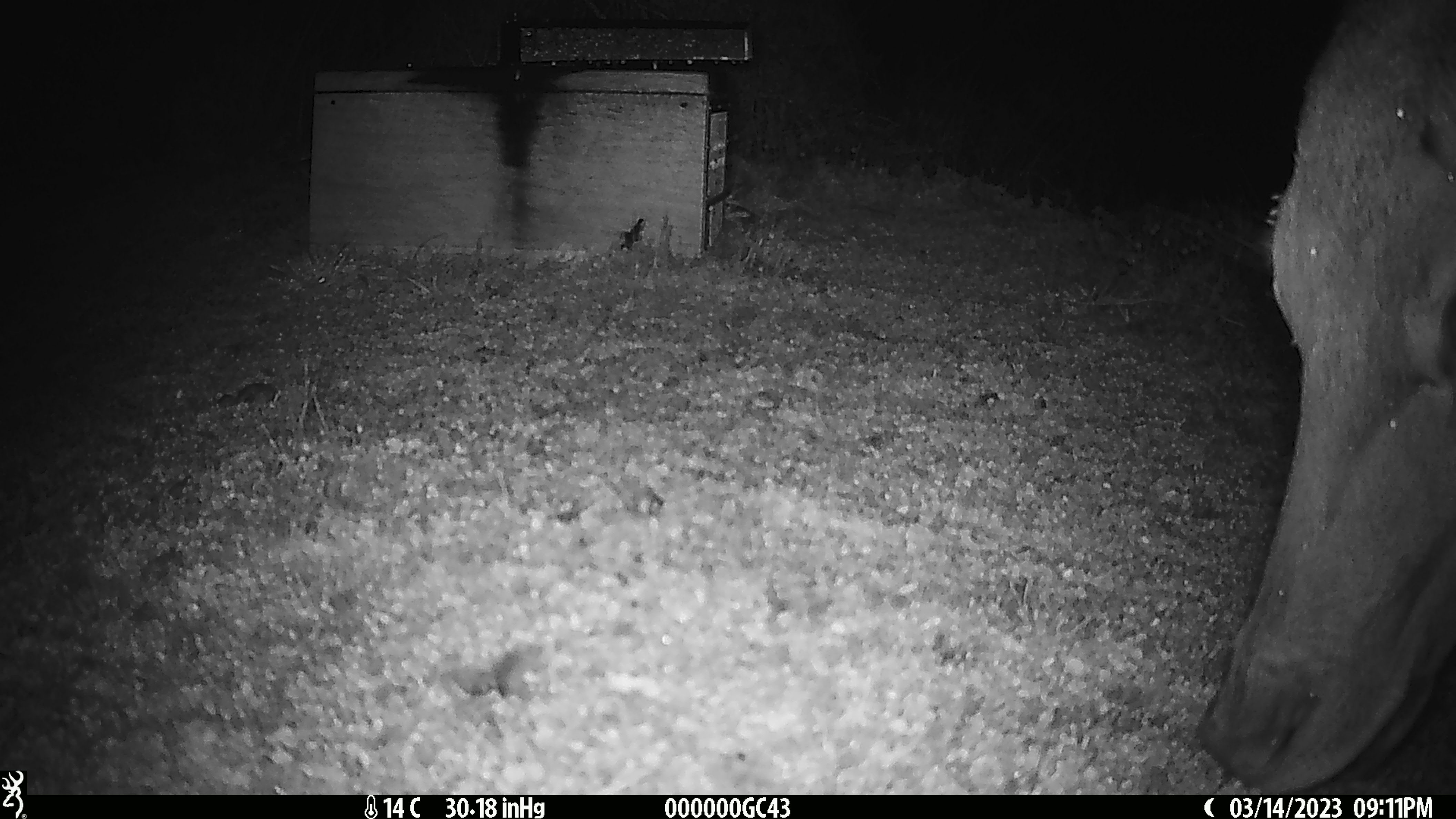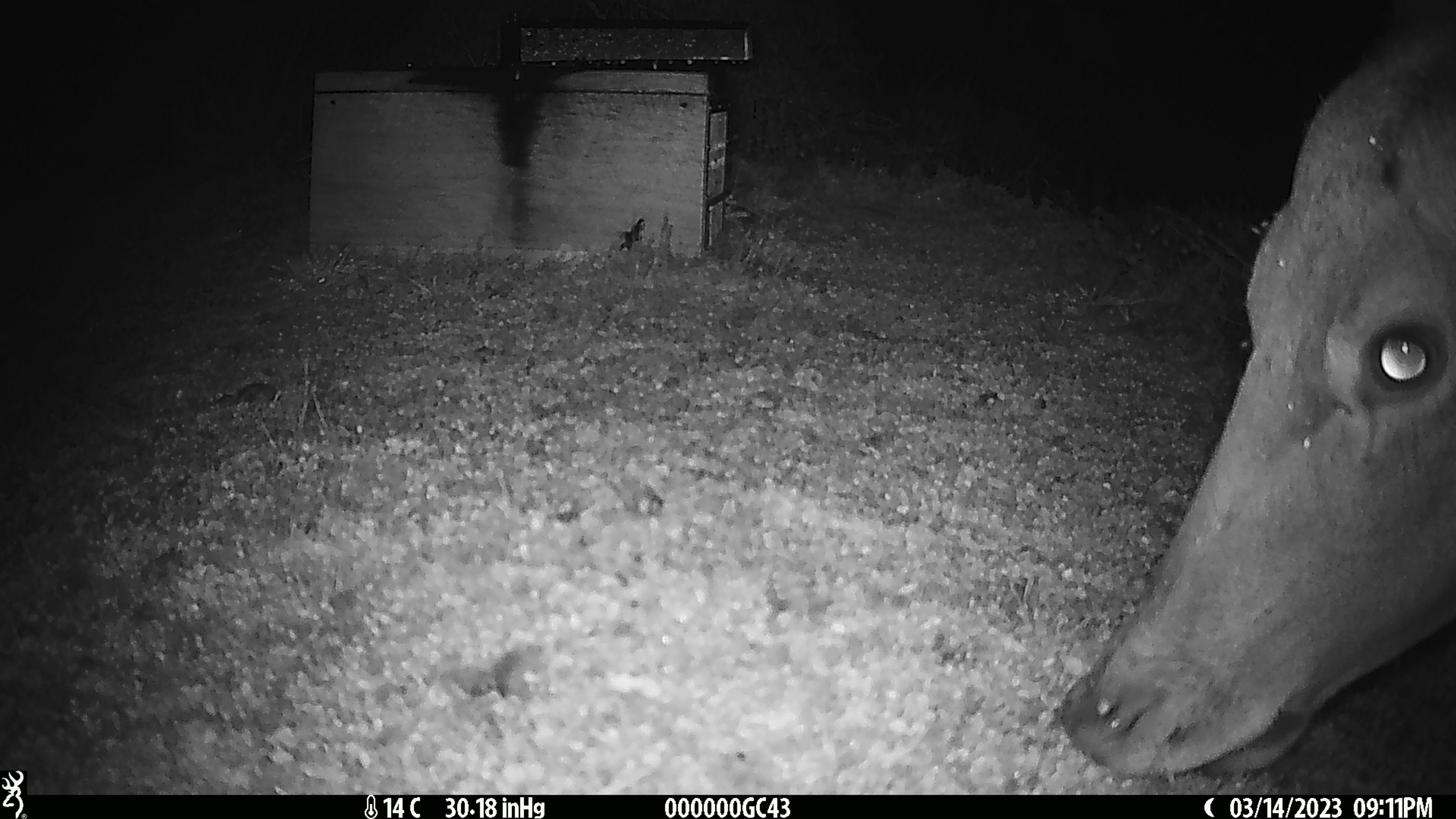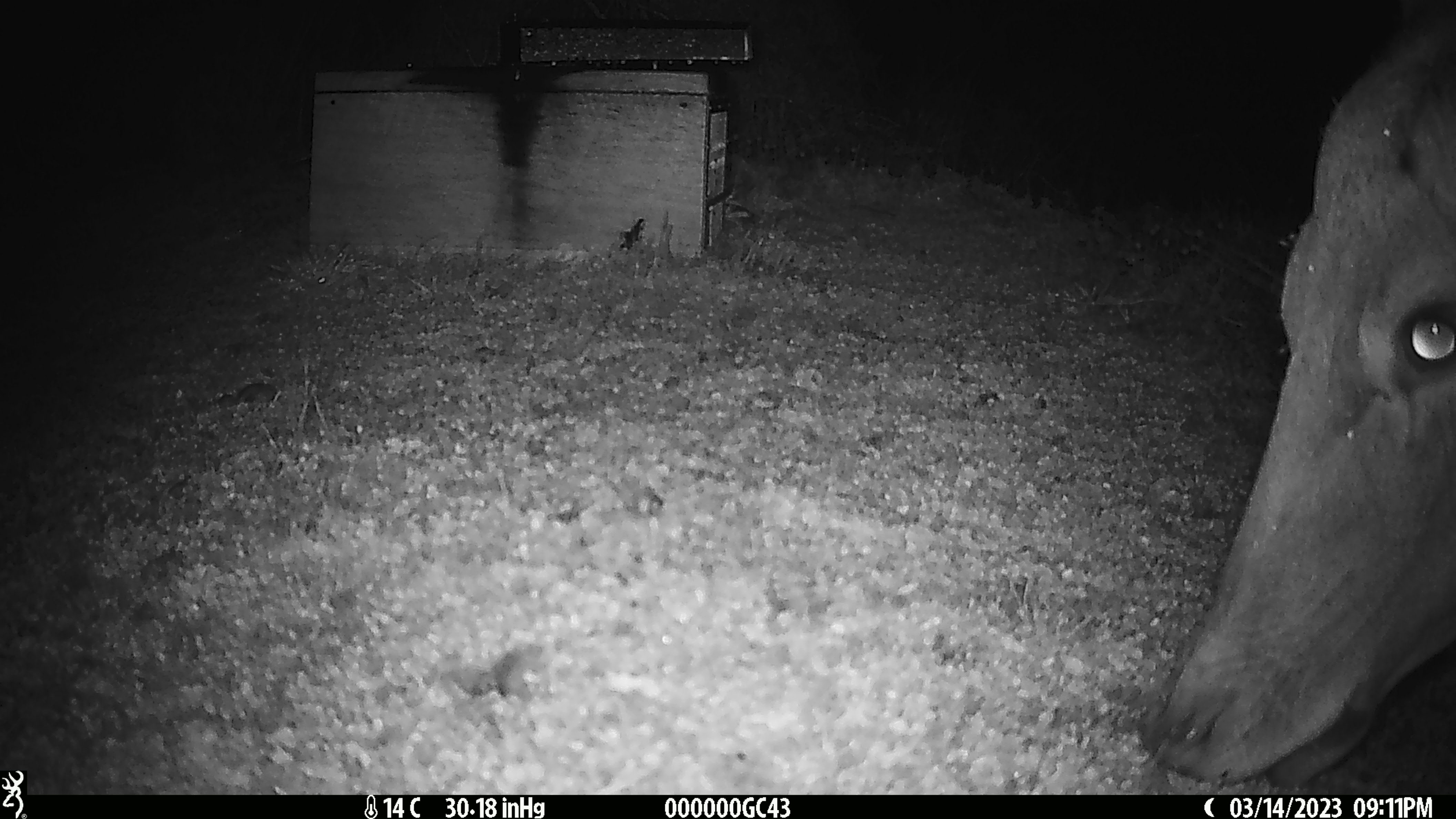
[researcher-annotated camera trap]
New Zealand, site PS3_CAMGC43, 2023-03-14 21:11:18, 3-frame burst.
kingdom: Animalia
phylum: Chordata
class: Mammalia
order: Artiodactyla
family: Cervidae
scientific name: Cervidae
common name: deer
Deer (Cervidae).